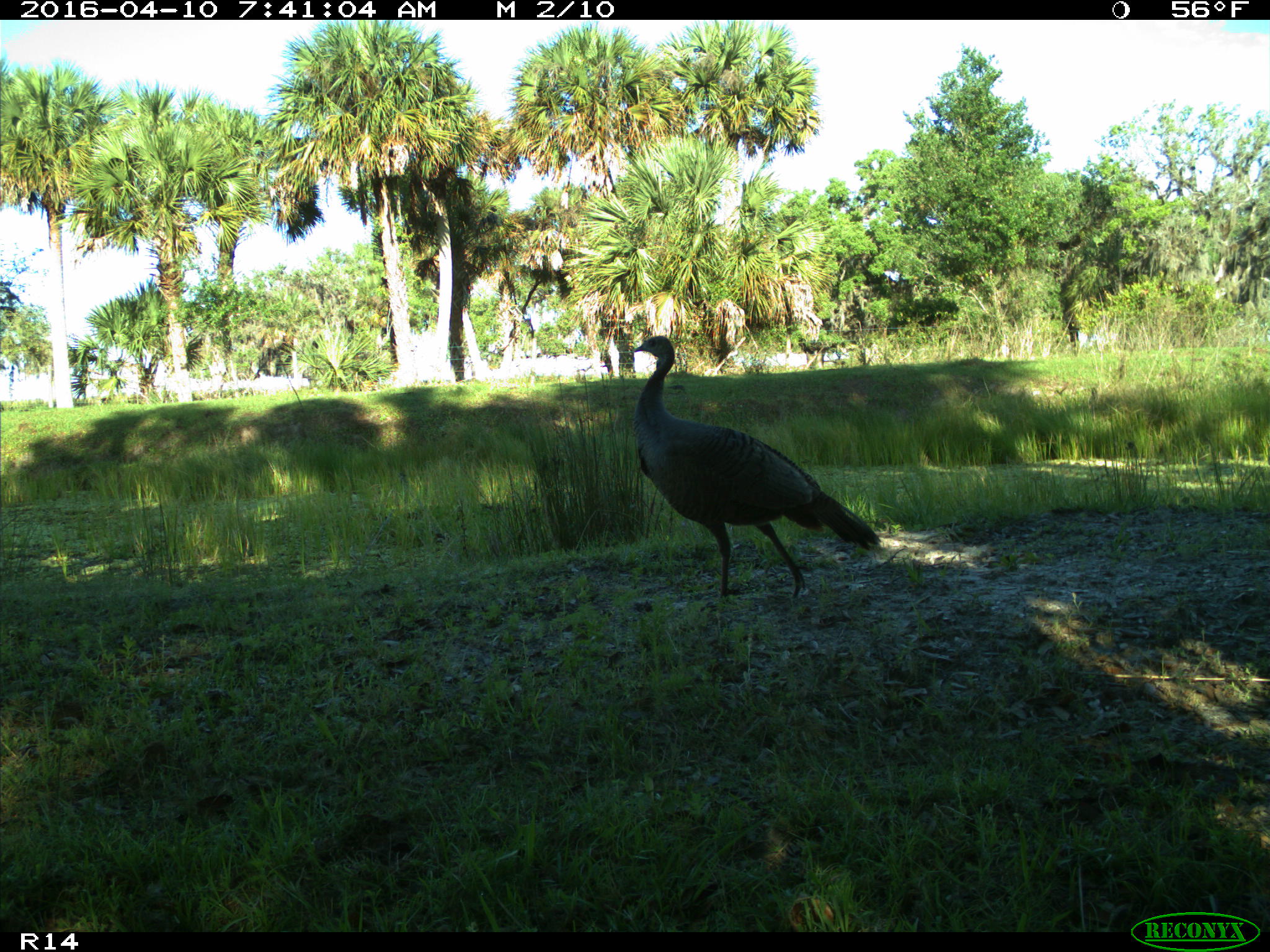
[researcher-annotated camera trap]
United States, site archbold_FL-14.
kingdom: Animalia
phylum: Chordata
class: Aves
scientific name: Aves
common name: birds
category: unidentified bird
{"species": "unidentified bird (birds) (Aves)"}